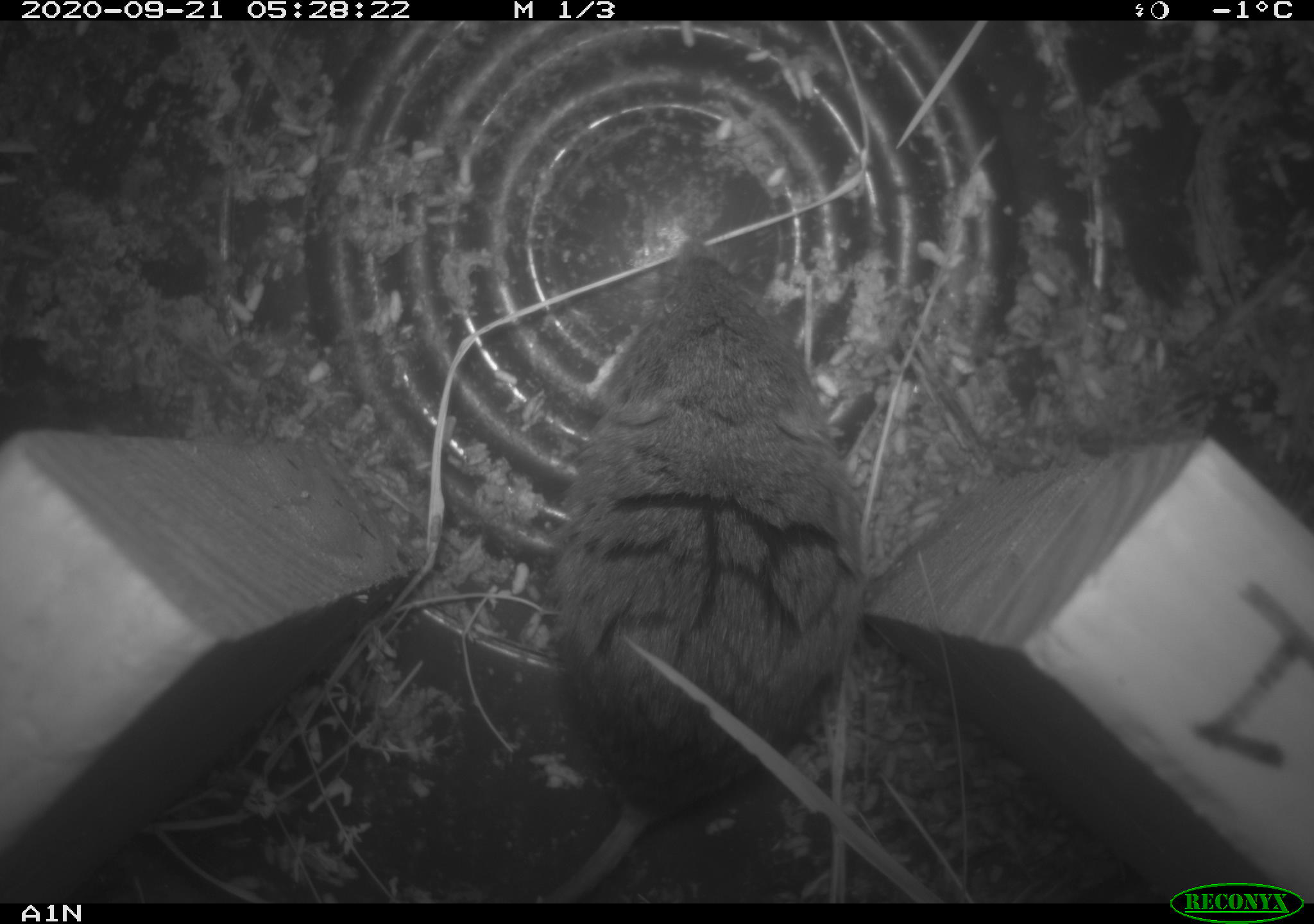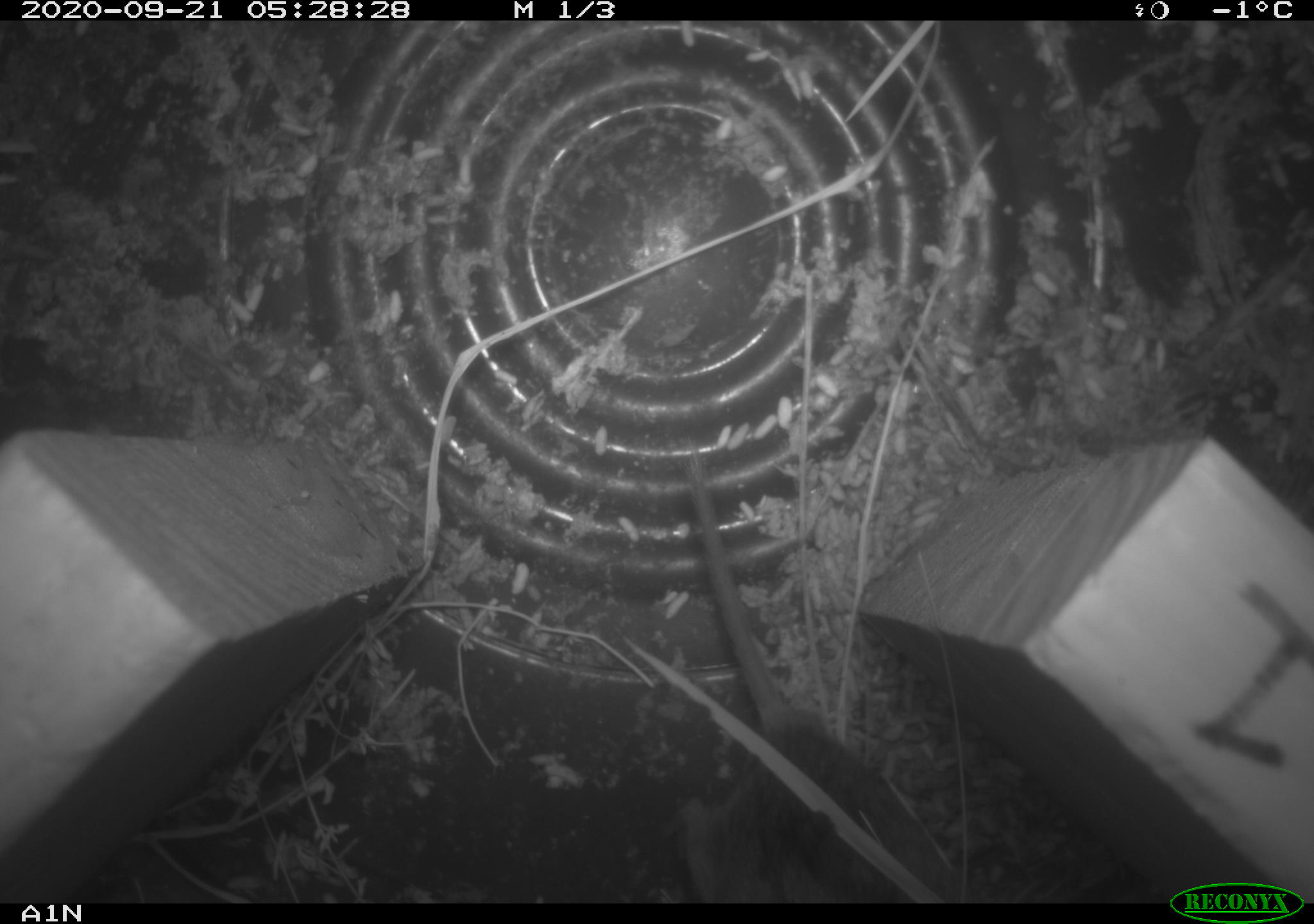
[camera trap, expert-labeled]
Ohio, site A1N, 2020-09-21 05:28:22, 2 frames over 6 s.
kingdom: Animalia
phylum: Chordata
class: Mammalia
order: Rodentia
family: Cricetidae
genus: Microtus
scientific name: Microtus pennsylvanicus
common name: meadow vole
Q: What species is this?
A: Meadow vole (Microtus pennsylvanicus).